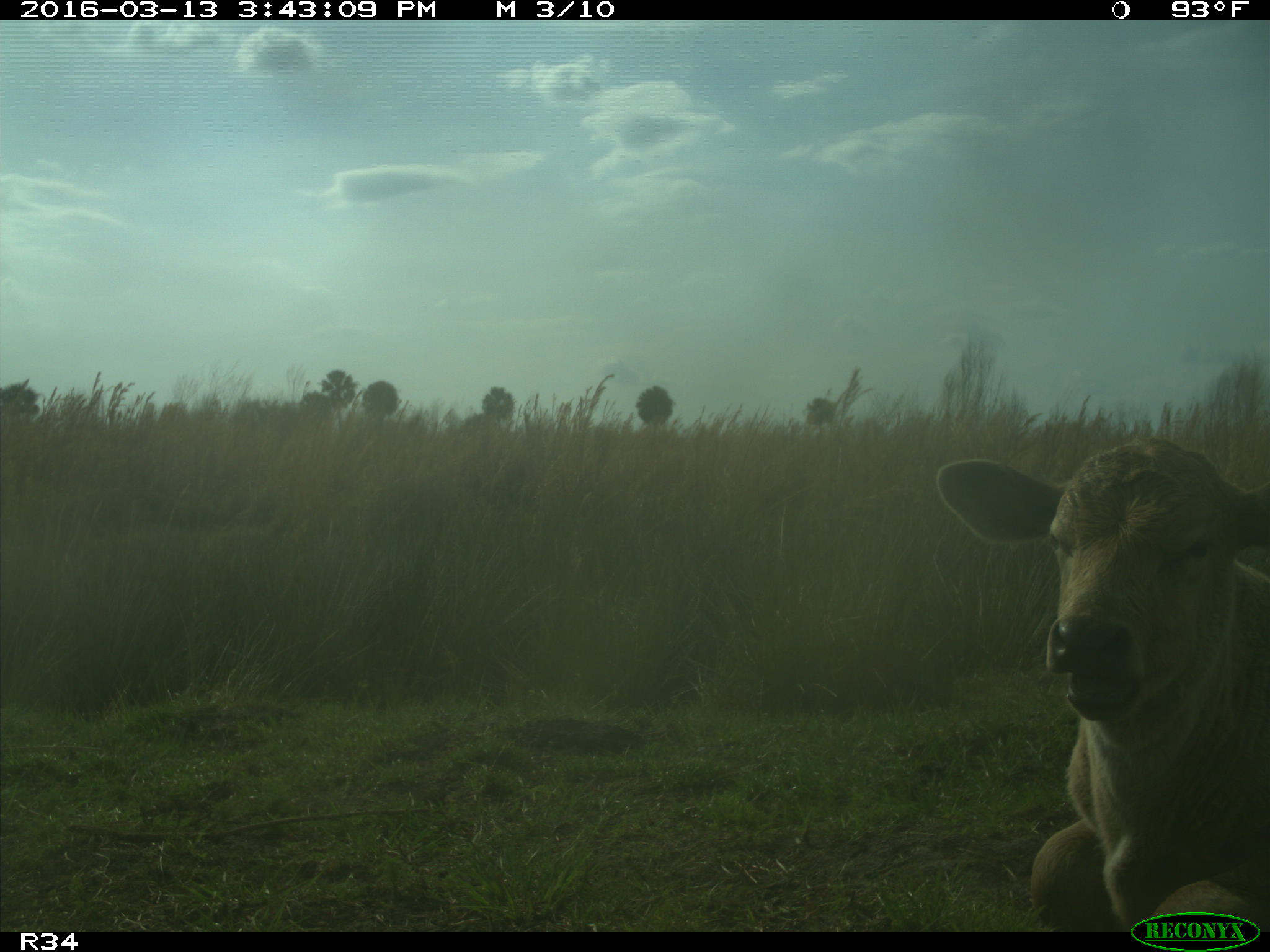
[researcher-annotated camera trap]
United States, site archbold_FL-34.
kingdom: Animalia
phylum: Chordata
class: Mammalia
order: Artiodactyla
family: Bovidae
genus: Bos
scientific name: Bos taurus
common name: domestic cow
Bos taurus (domestic cow).